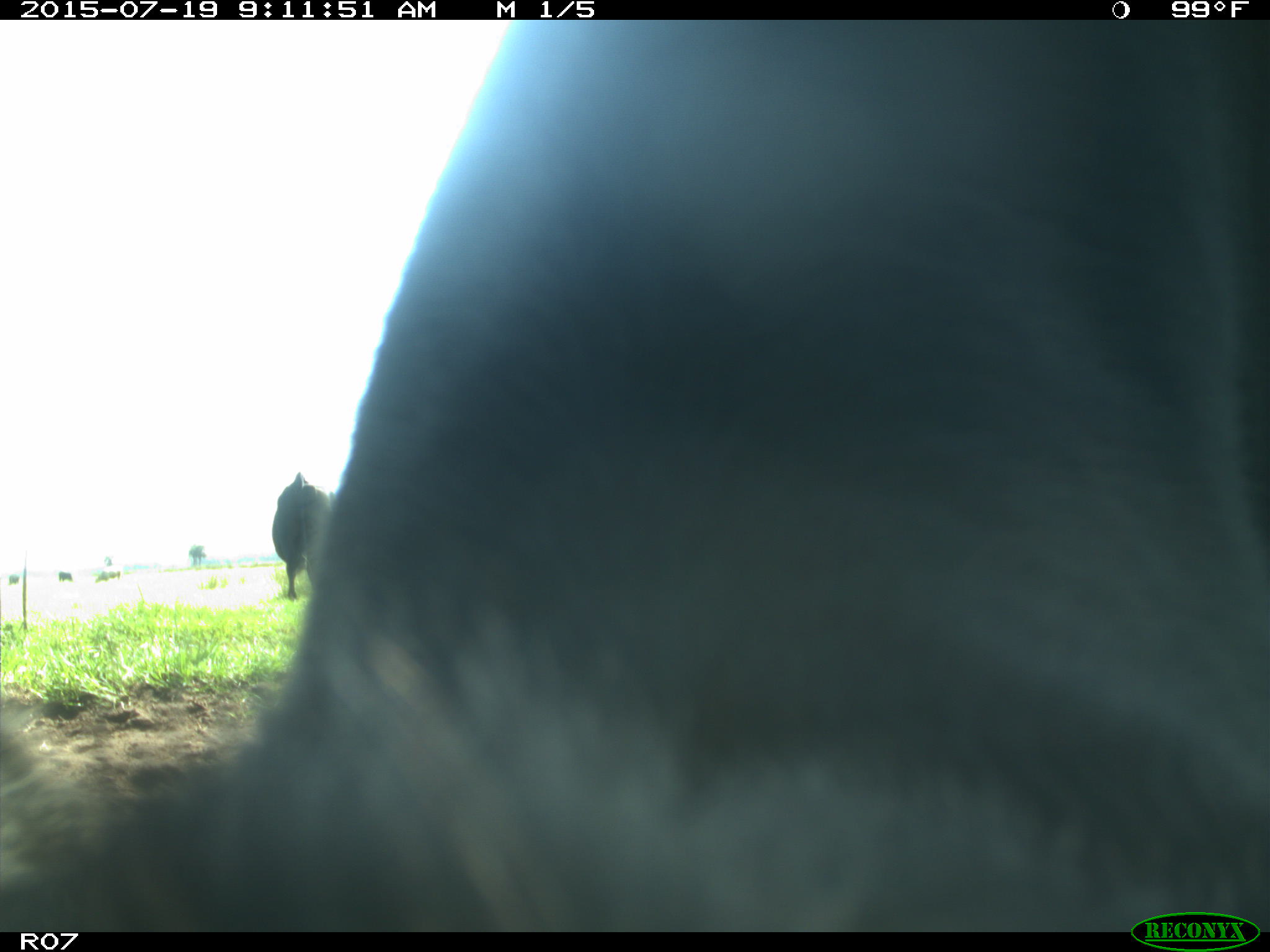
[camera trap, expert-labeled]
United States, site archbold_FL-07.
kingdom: Animalia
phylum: Chordata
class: Mammalia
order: Artiodactyla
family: Bovidae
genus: Bos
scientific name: Bos taurus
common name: domestic cow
Bos taurus (domestic cow).